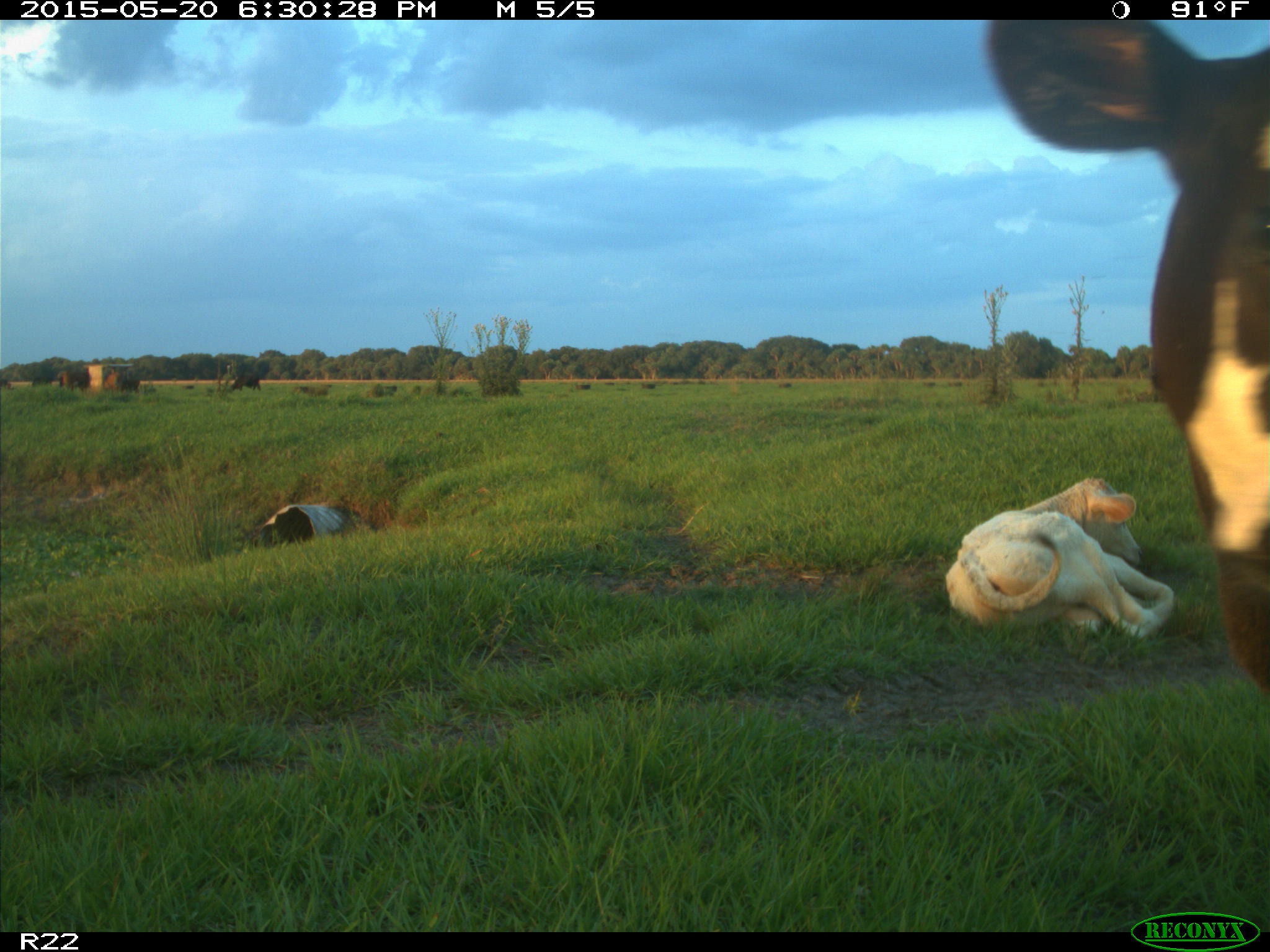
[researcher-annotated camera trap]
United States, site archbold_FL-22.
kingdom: Animalia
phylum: Chordata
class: Mammalia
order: Artiodactyla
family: Bovidae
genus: Bos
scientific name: Bos taurus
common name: domestic cow